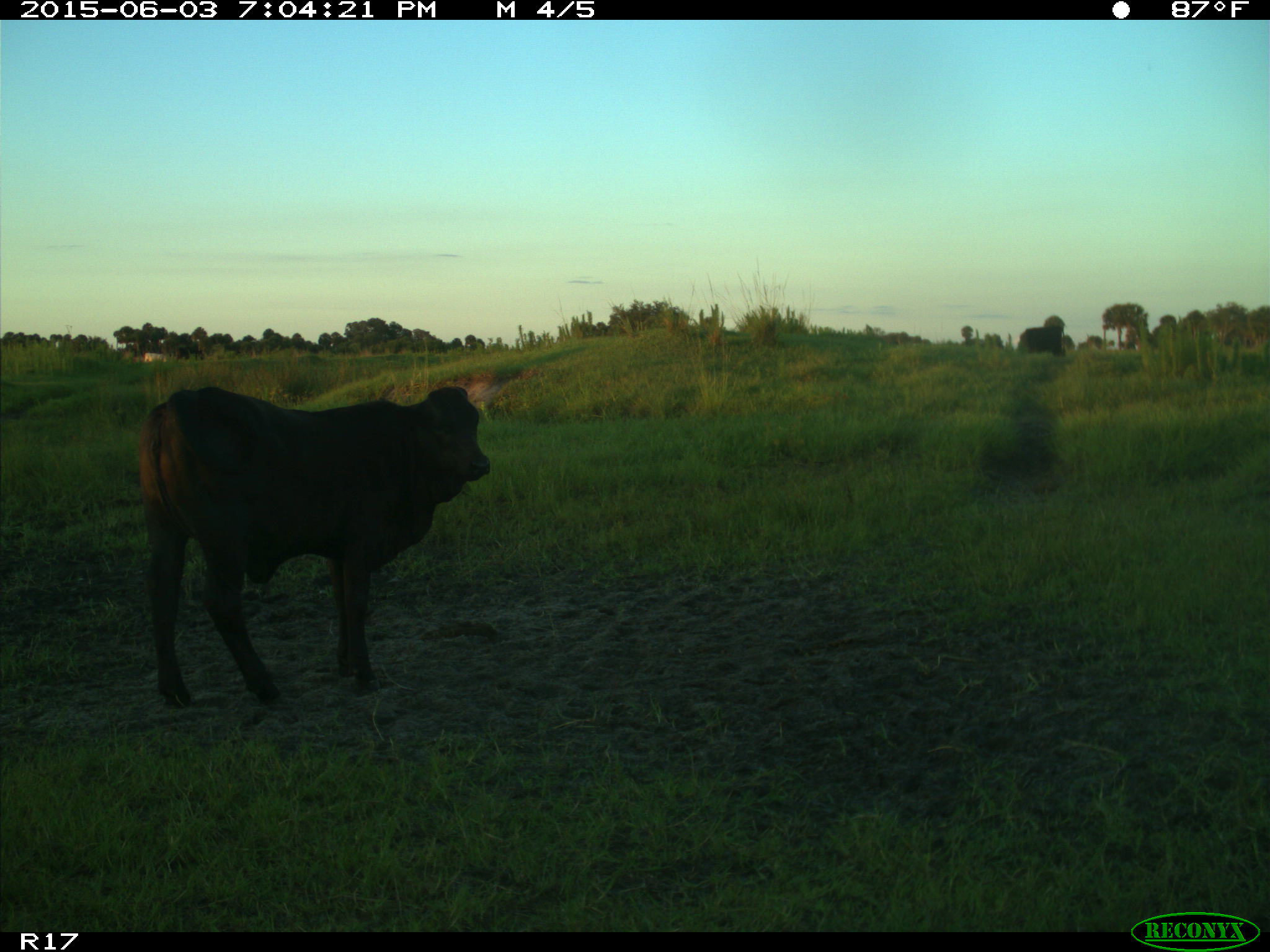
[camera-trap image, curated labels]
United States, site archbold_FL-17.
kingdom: Animalia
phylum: Chordata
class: Mammalia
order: Artiodactyla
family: Bovidae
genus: Bos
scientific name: Bos taurus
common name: domestic cow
Bos taurus (domestic cow).